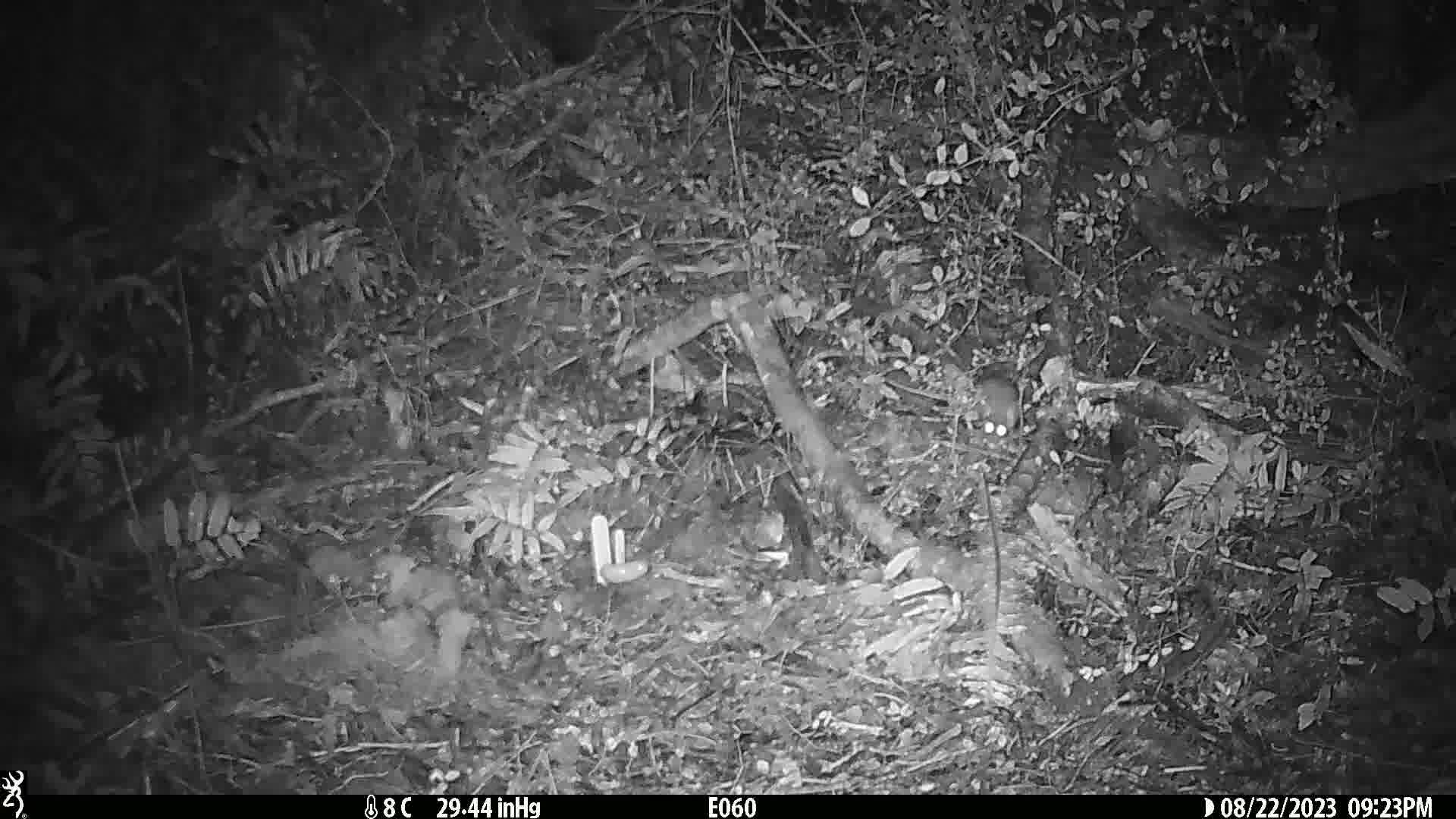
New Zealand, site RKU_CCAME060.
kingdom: Animalia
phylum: Chordata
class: Mammalia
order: Rodentia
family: Muridae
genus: Rattus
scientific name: Rattus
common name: rat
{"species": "rat (Rattus)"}